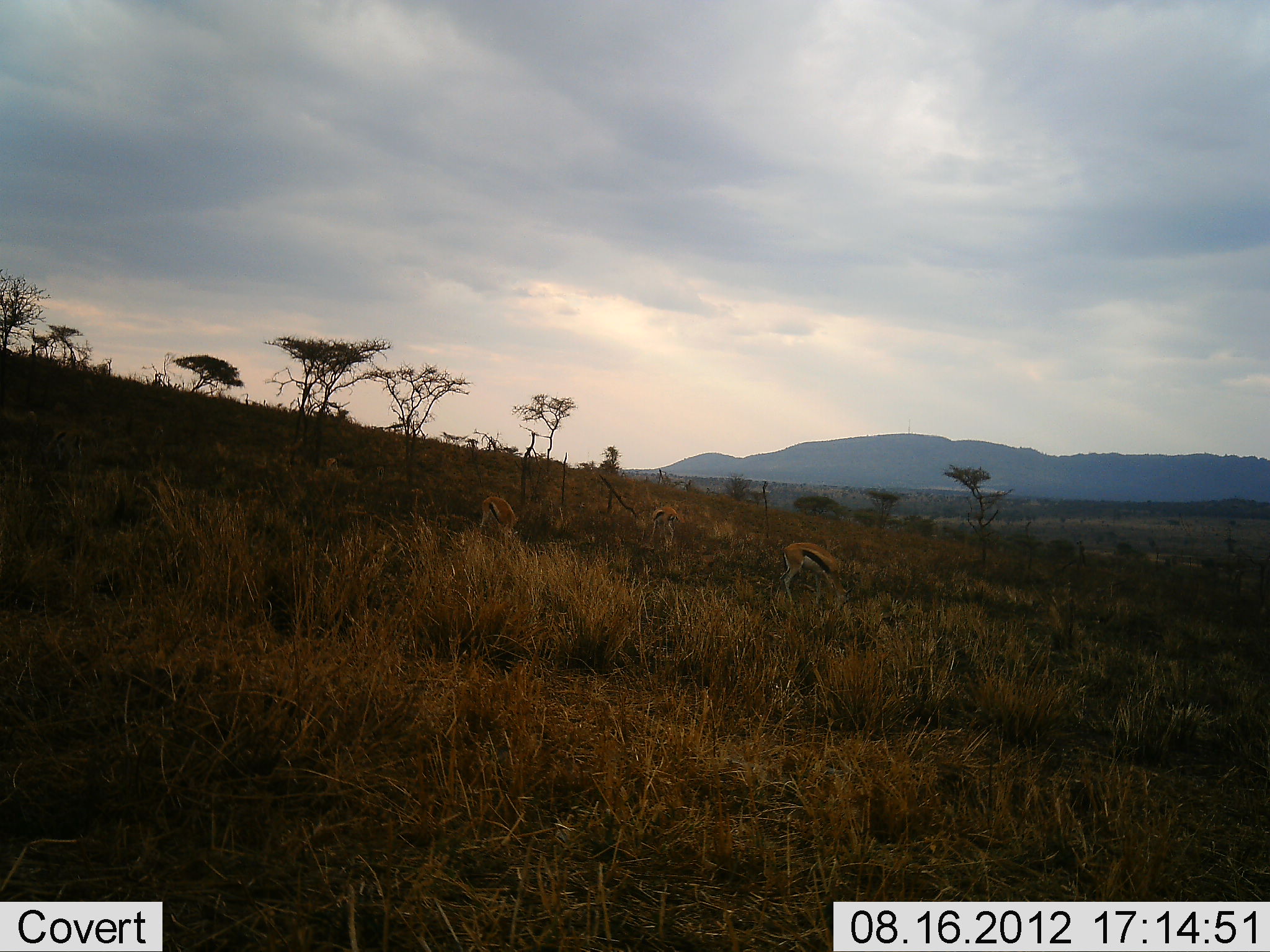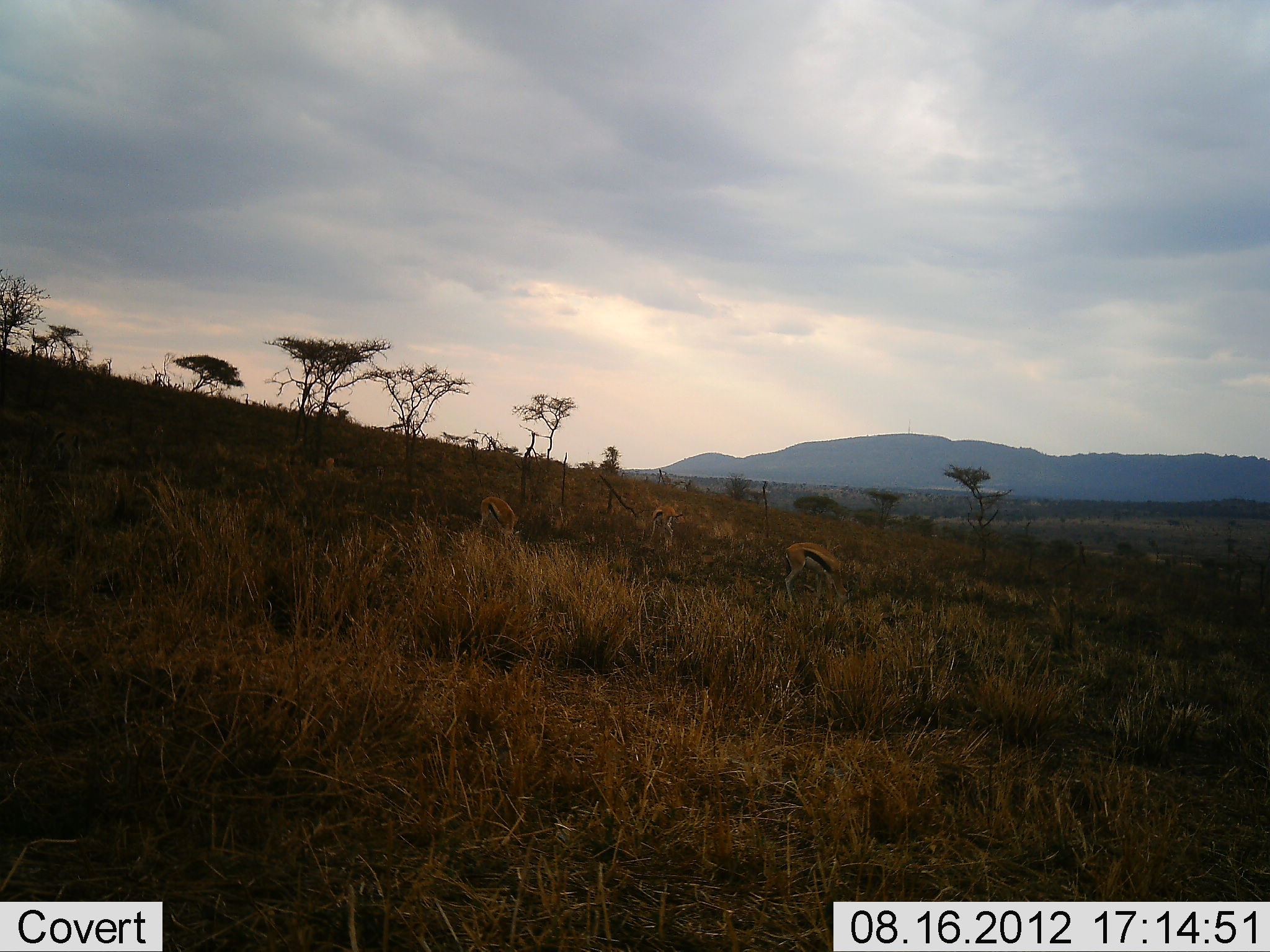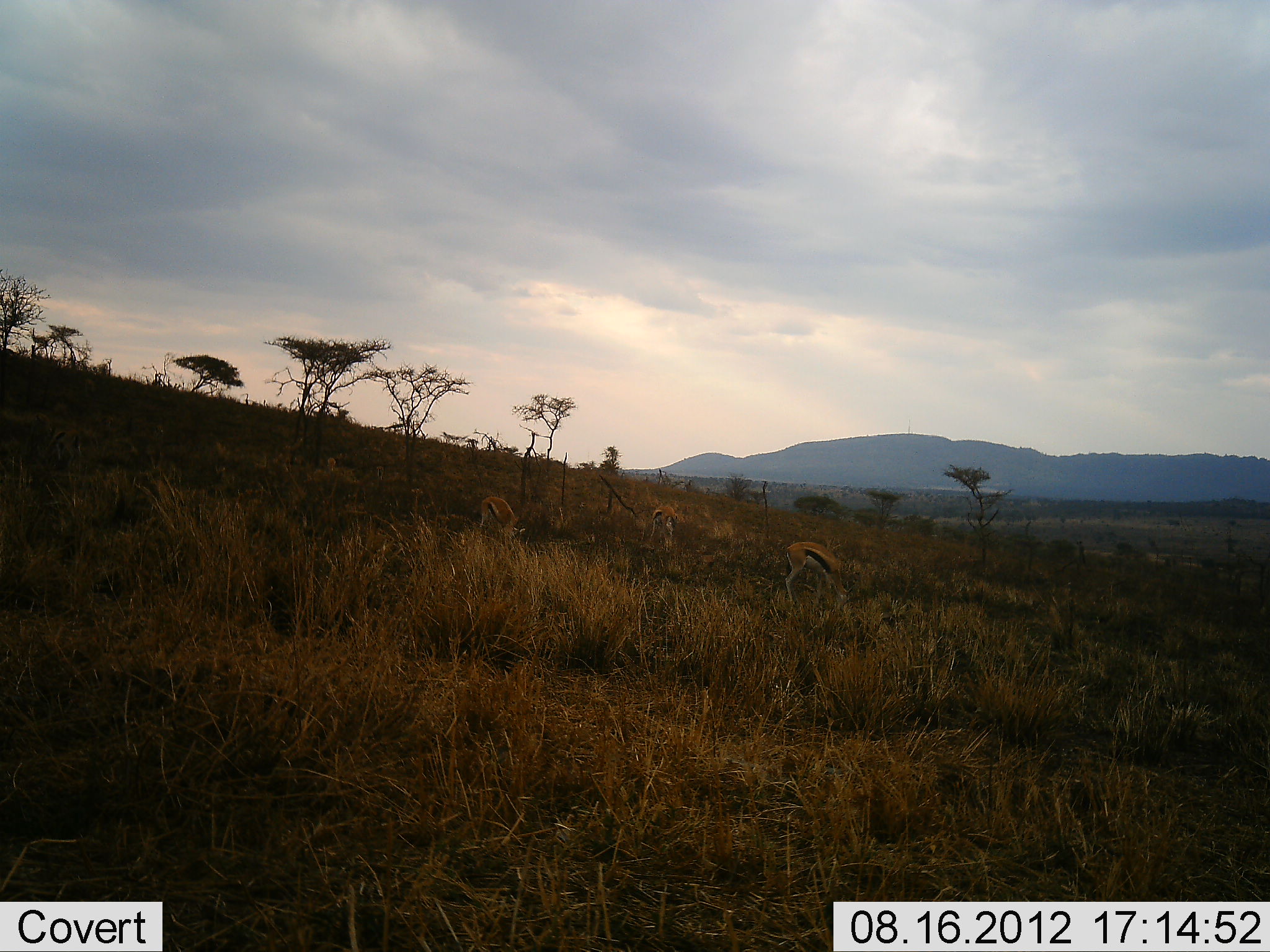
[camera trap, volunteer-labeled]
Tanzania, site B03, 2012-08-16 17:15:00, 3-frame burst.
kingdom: Animalia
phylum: Chordata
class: Mammalia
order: Artiodactyla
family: Bovidae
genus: Eudorcas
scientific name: Eudorcas thomsonii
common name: thomson's gazelle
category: gazellethomsons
Gazellethomsons (thomson's gazelle) (Eudorcas thomsonii), count 3. Behavior (volunteer vote fractions): standing 20%, resting 0%, moving 0%, interacting 0%. Young present (vote fraction): 0%. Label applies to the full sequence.